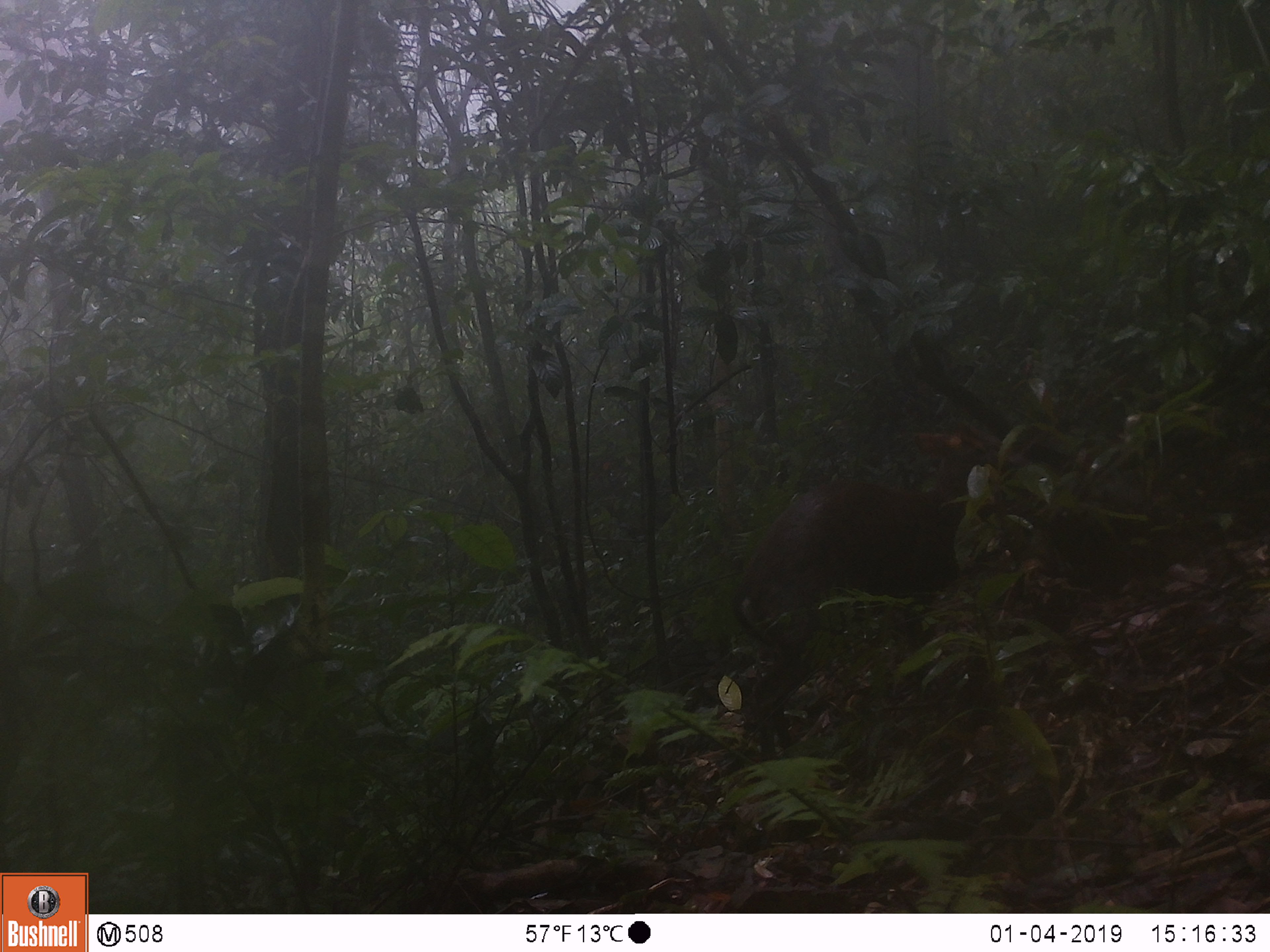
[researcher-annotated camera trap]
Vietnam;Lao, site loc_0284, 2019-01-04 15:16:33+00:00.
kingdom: Animalia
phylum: Chordata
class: Mammalia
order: Artiodactyla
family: Cervidae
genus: Muntiacus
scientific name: Muntiacus rooseveltorum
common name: roosevelt's muntjac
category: roosevelts muntjac group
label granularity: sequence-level